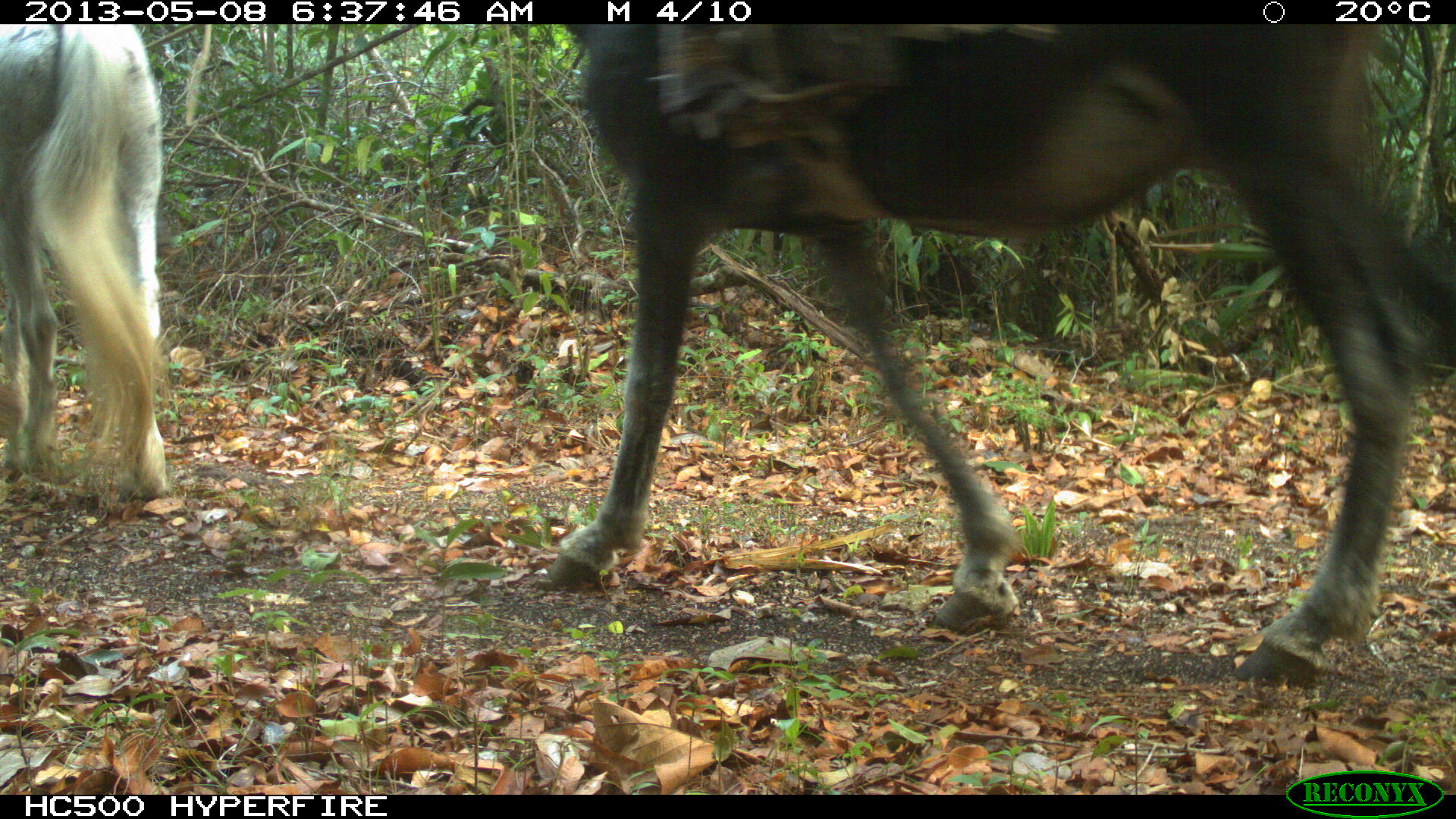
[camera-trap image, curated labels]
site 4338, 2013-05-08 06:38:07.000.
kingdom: Animalia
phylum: Chordata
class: Mammalia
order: Perissodactyla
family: Equidae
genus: Equus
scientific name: Equus ferus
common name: wild horse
Equus ferus (wild horse), count 2.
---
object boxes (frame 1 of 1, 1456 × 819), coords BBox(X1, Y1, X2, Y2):
equus ferus: BBox(531, 20, 1453, 691); BBox(0, 23, 170, 498)